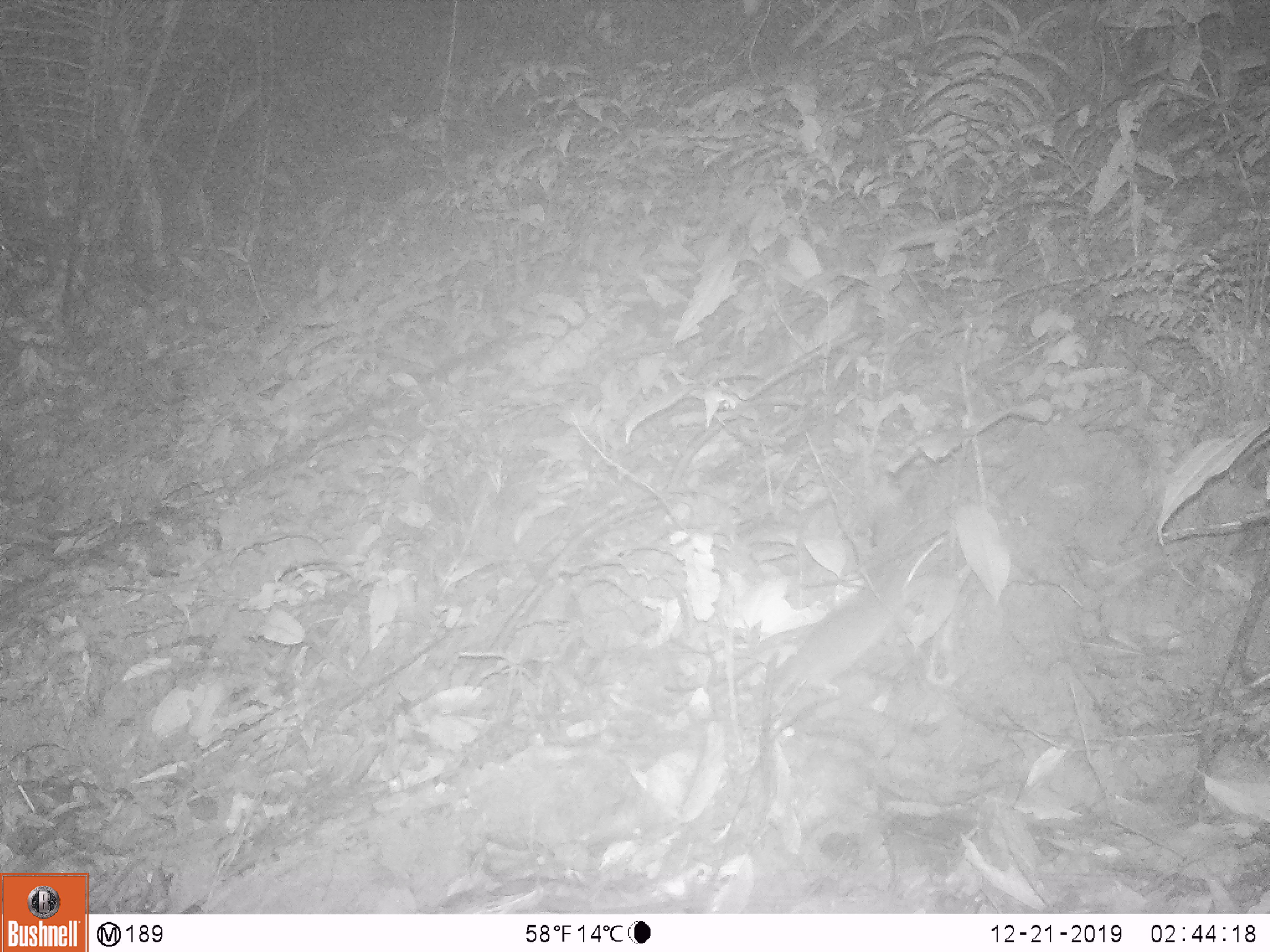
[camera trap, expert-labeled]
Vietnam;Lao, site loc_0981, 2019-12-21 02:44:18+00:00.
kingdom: Animalia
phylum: Chordata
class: Mammalia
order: Rodentia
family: Muridae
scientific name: Muridae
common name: old-world mice and rats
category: unidentified murid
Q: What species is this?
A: Unidentified murid (old-world mice and rats) (Muridae).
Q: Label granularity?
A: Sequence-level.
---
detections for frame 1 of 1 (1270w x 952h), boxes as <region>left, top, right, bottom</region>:
unidentified murid: <region>769, 544, 933, 701</region>